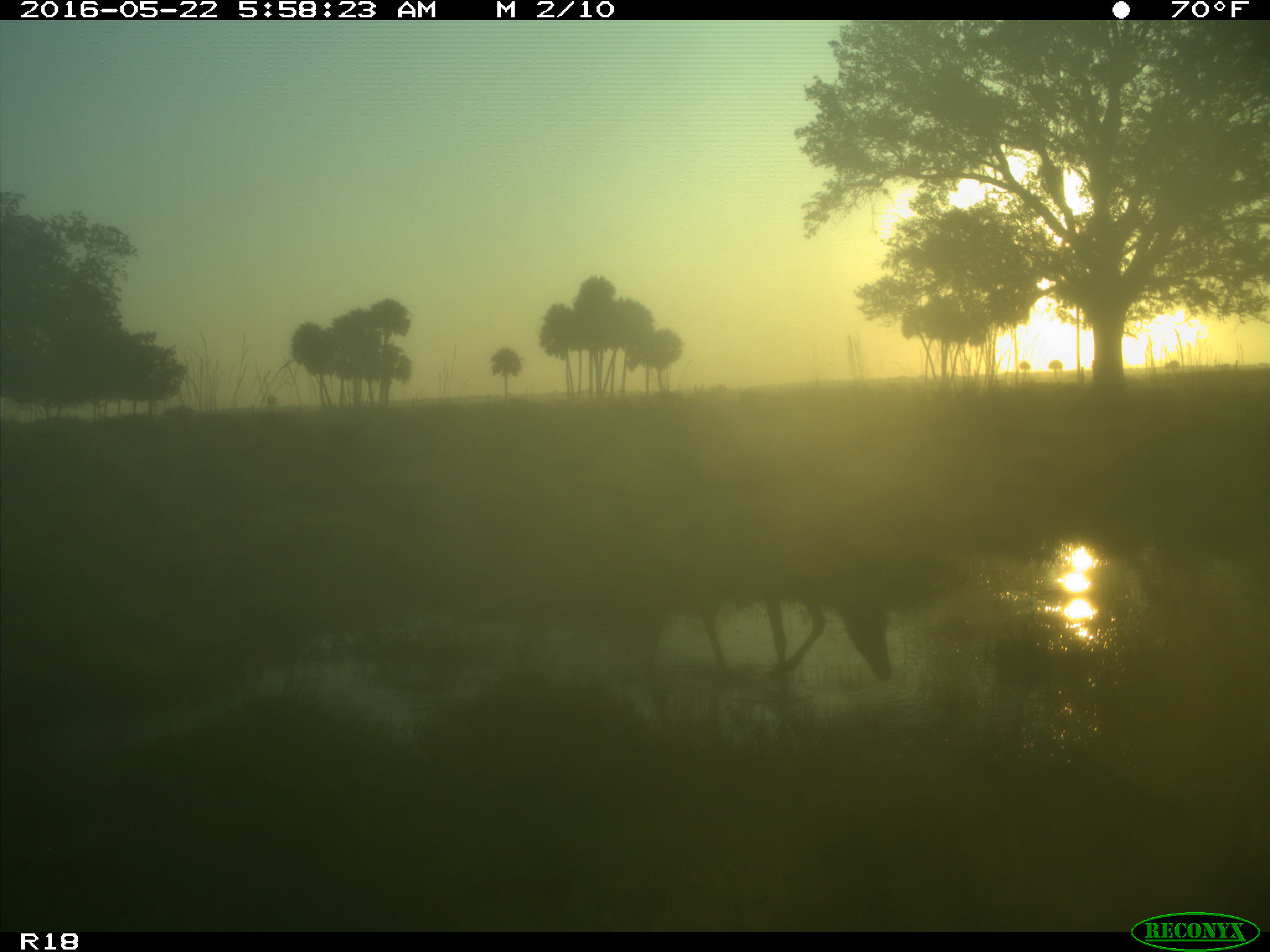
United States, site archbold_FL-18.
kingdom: Animalia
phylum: Chordata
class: Mammalia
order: Artiodactyla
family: Cervidae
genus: Odocoileus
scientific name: Odocoileus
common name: deer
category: unidentified deer